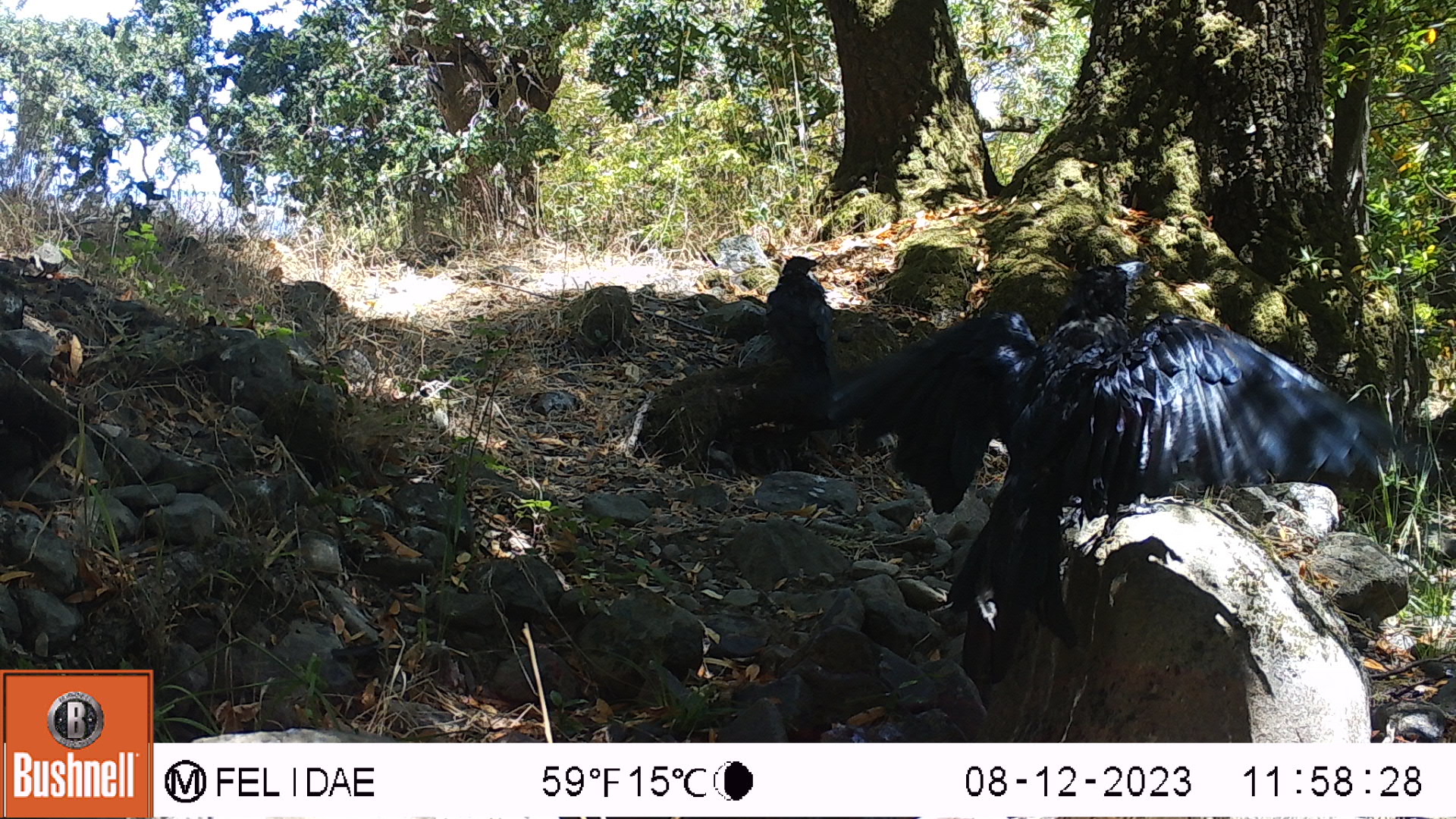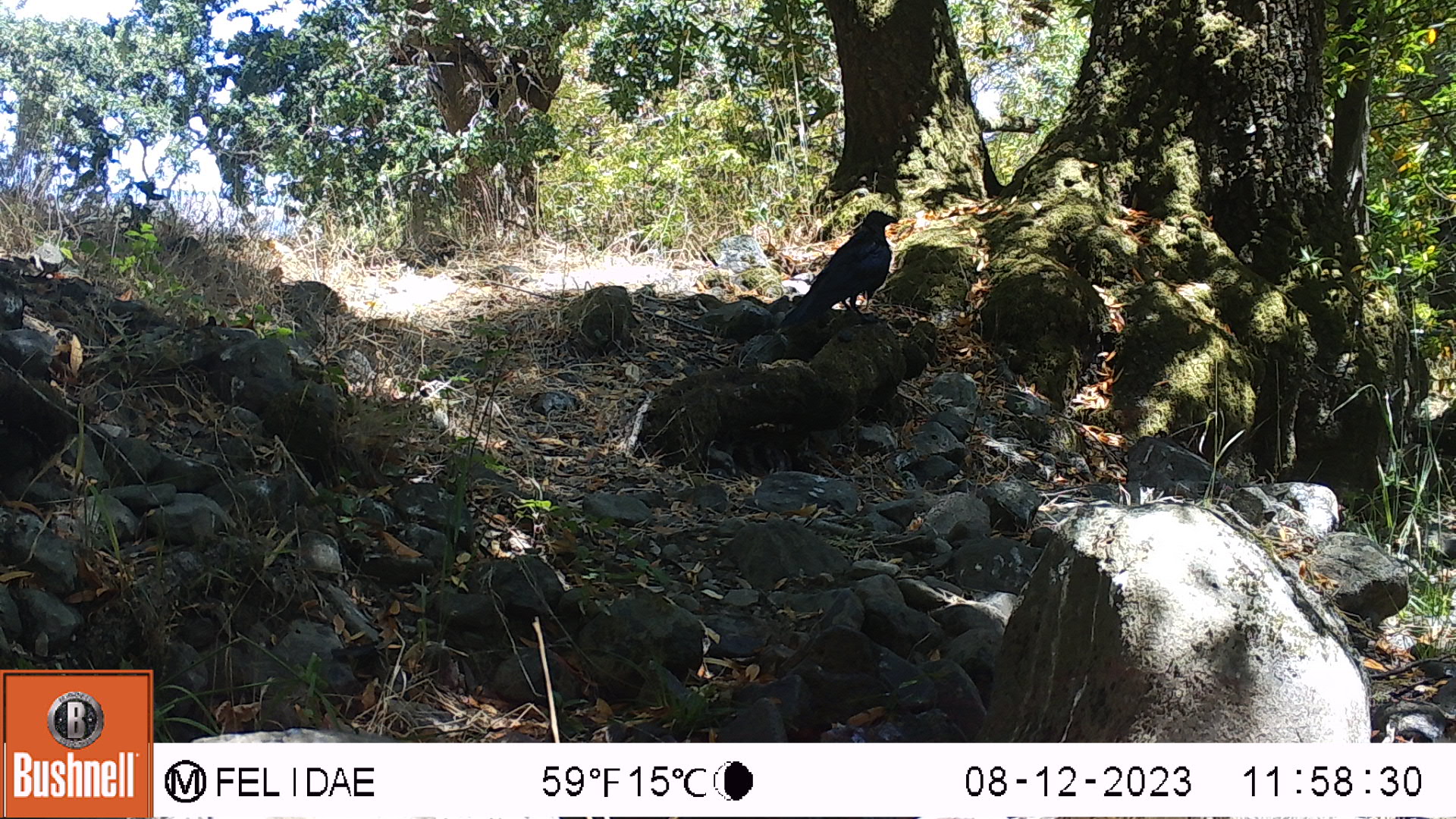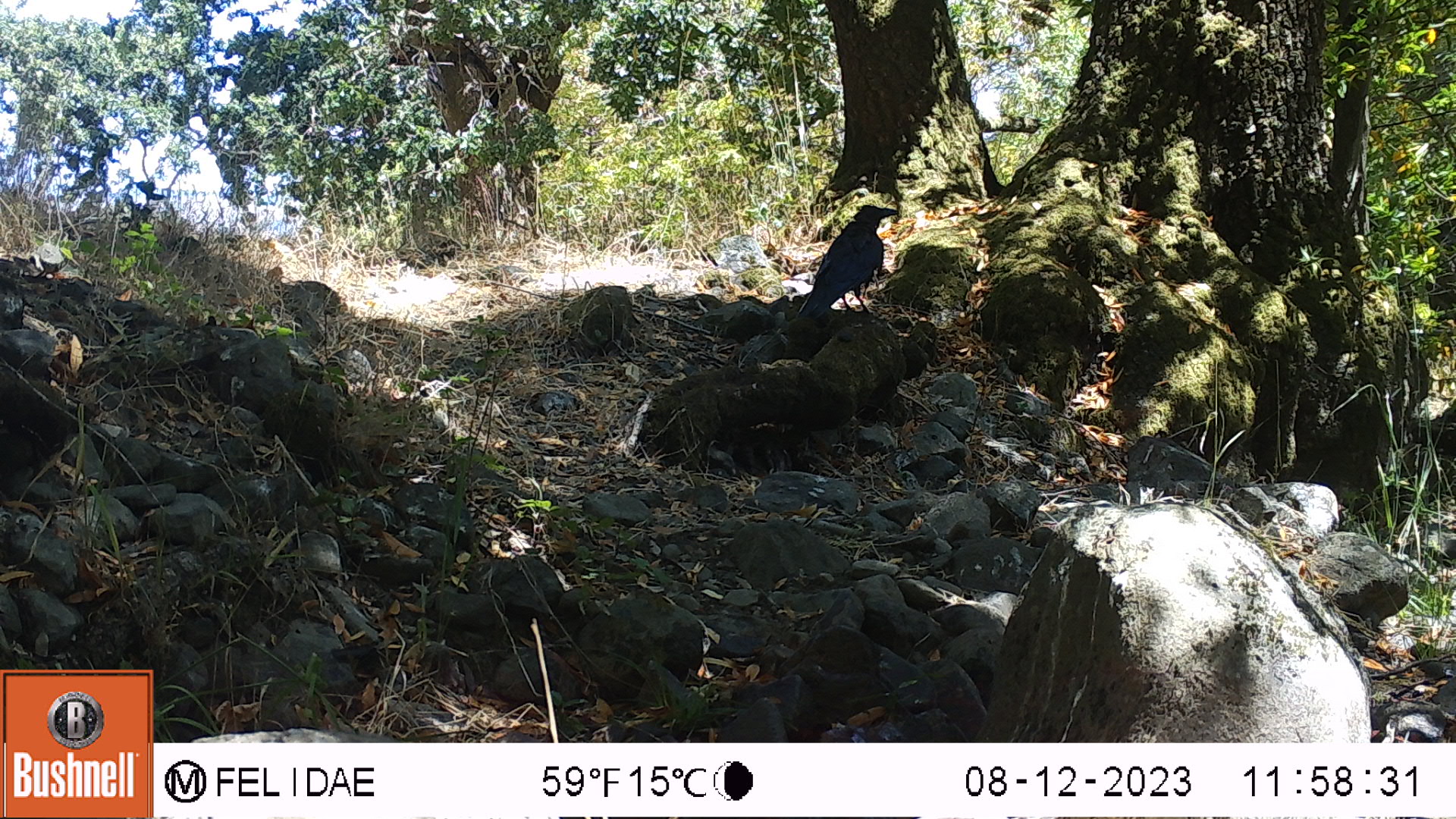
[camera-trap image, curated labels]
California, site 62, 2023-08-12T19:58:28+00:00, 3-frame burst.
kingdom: Animalia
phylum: Chordata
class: Aves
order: Passeriformes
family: Corvidae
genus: Corvus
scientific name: Corvus brachyrhynchos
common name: american crow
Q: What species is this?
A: American crow (Corvus brachyrhynchos).